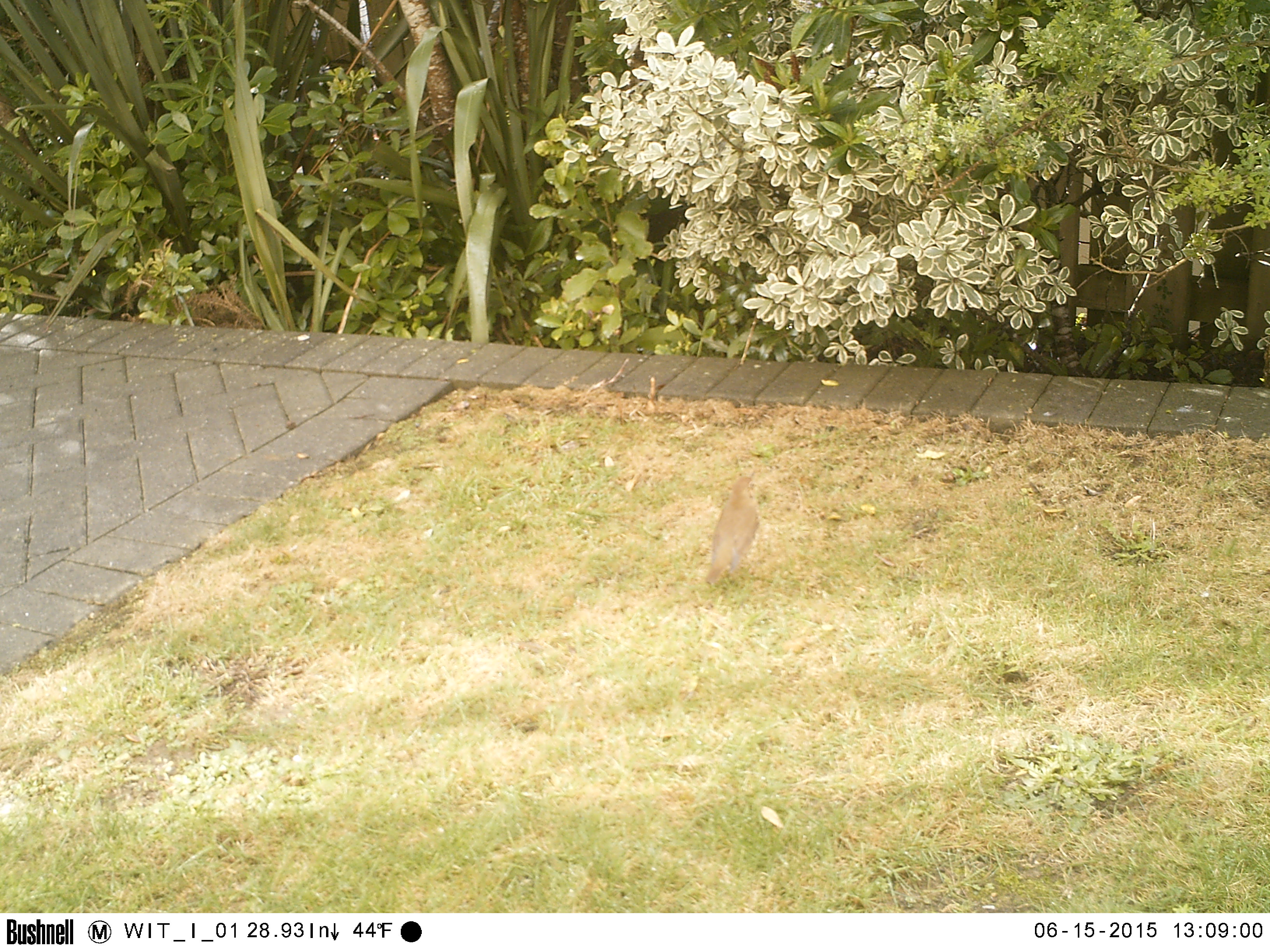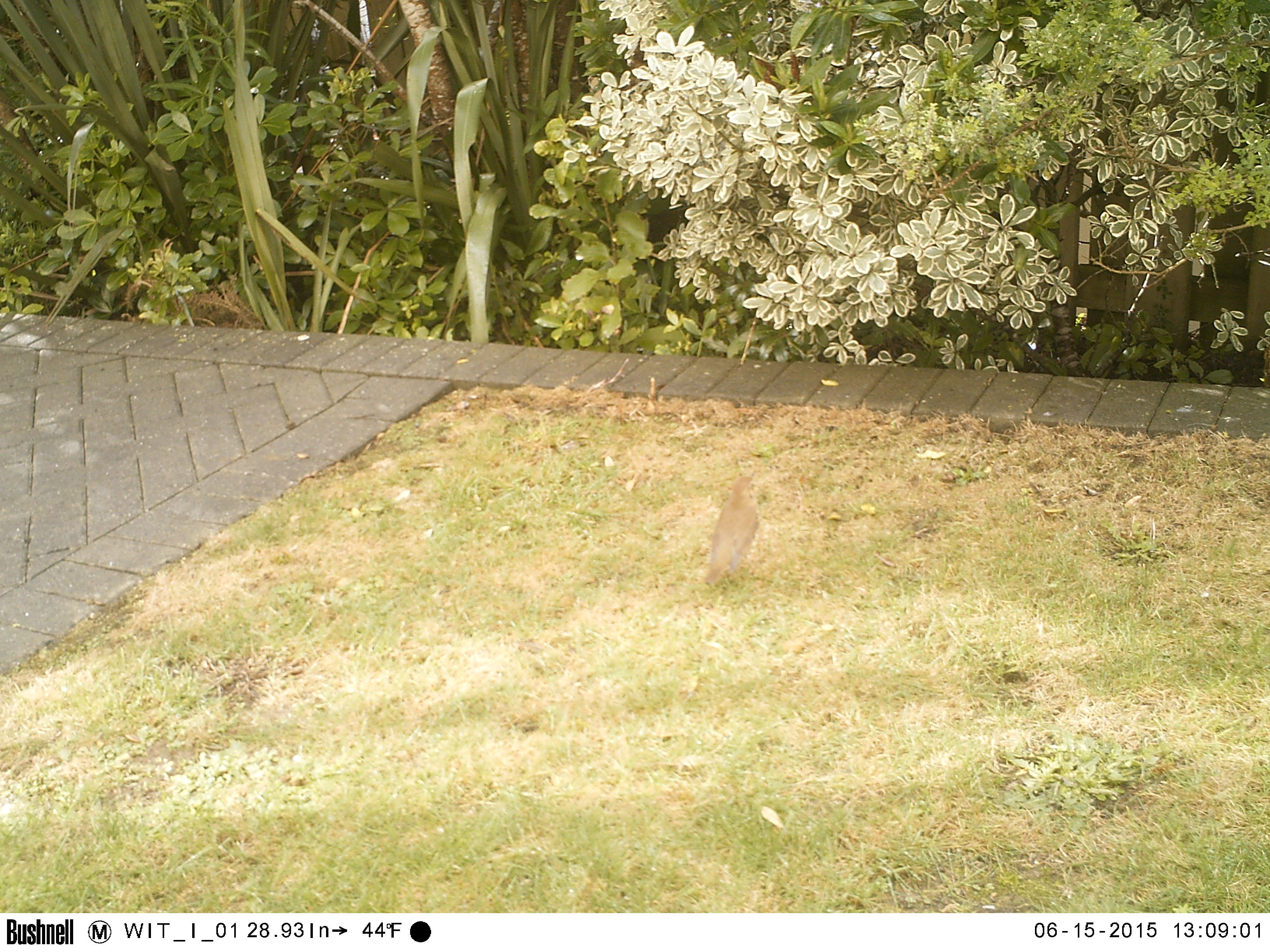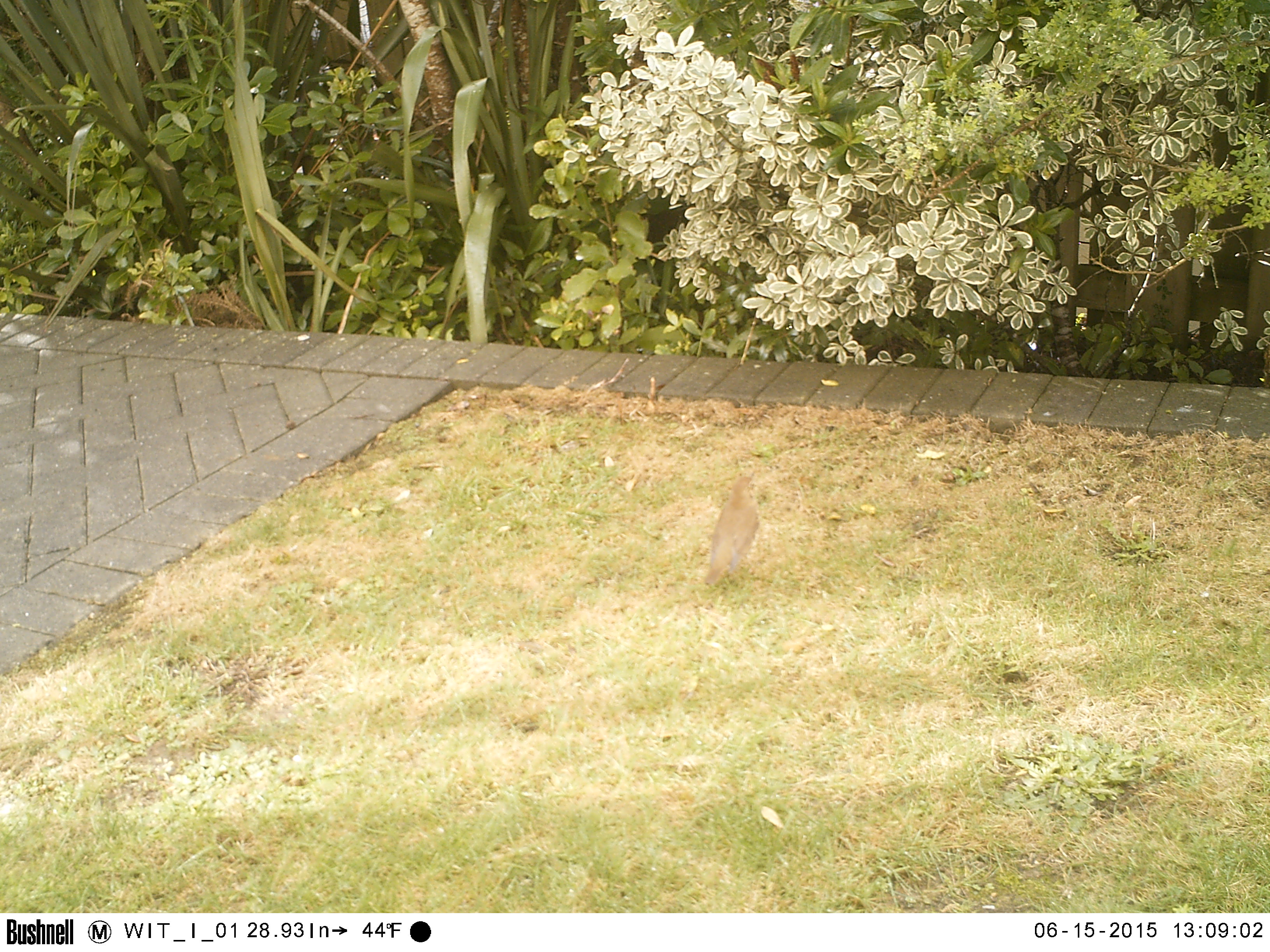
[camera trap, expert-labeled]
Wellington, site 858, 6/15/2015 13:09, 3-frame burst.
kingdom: Animalia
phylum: Chordata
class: Aves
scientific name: Aves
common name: bird